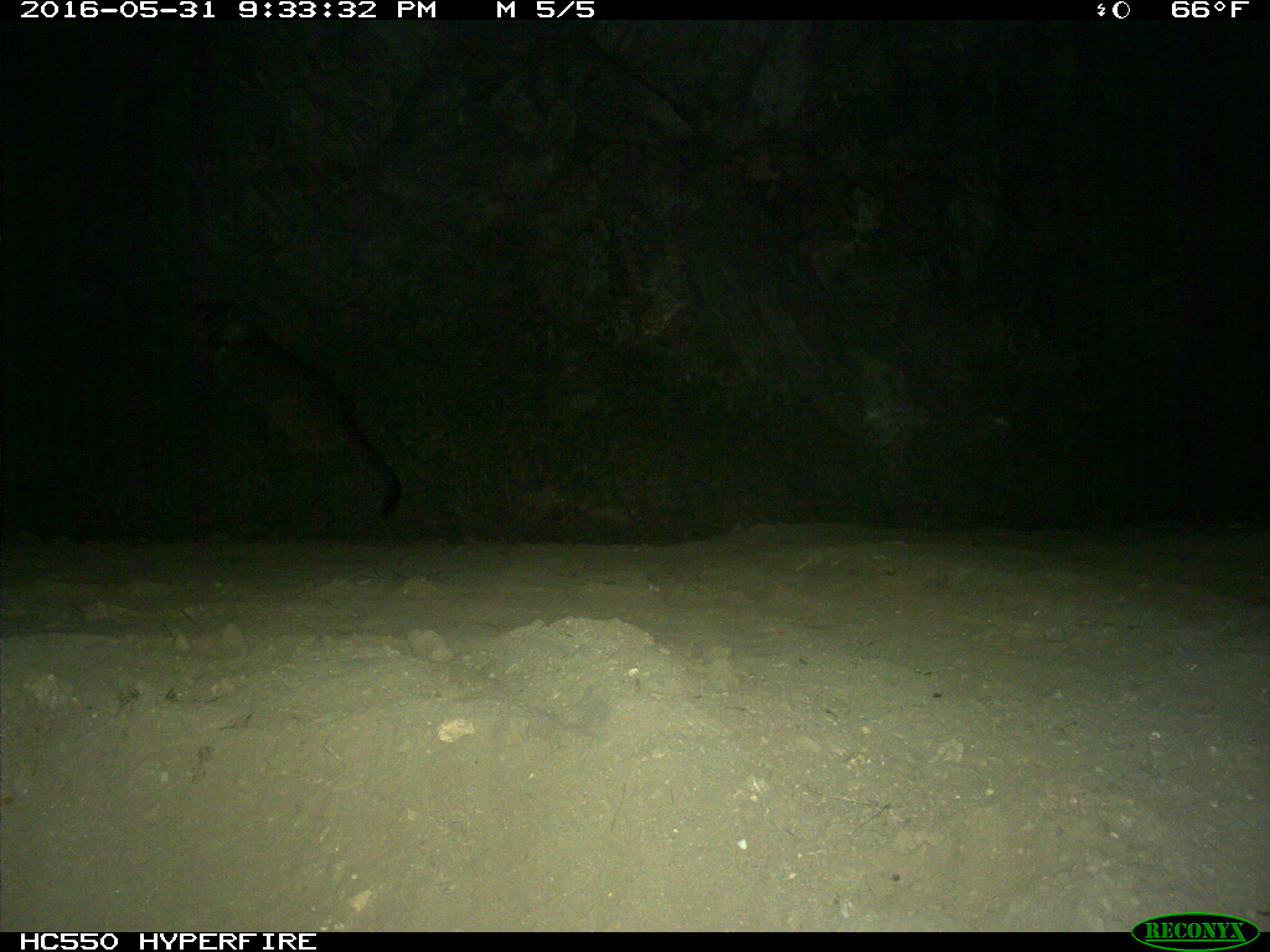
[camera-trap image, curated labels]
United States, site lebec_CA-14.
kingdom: Animalia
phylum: Chordata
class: Mammalia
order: Carnivora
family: Felidae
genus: Puma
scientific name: Puma concolor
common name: mountain lion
Puma concolor (mountain lion).